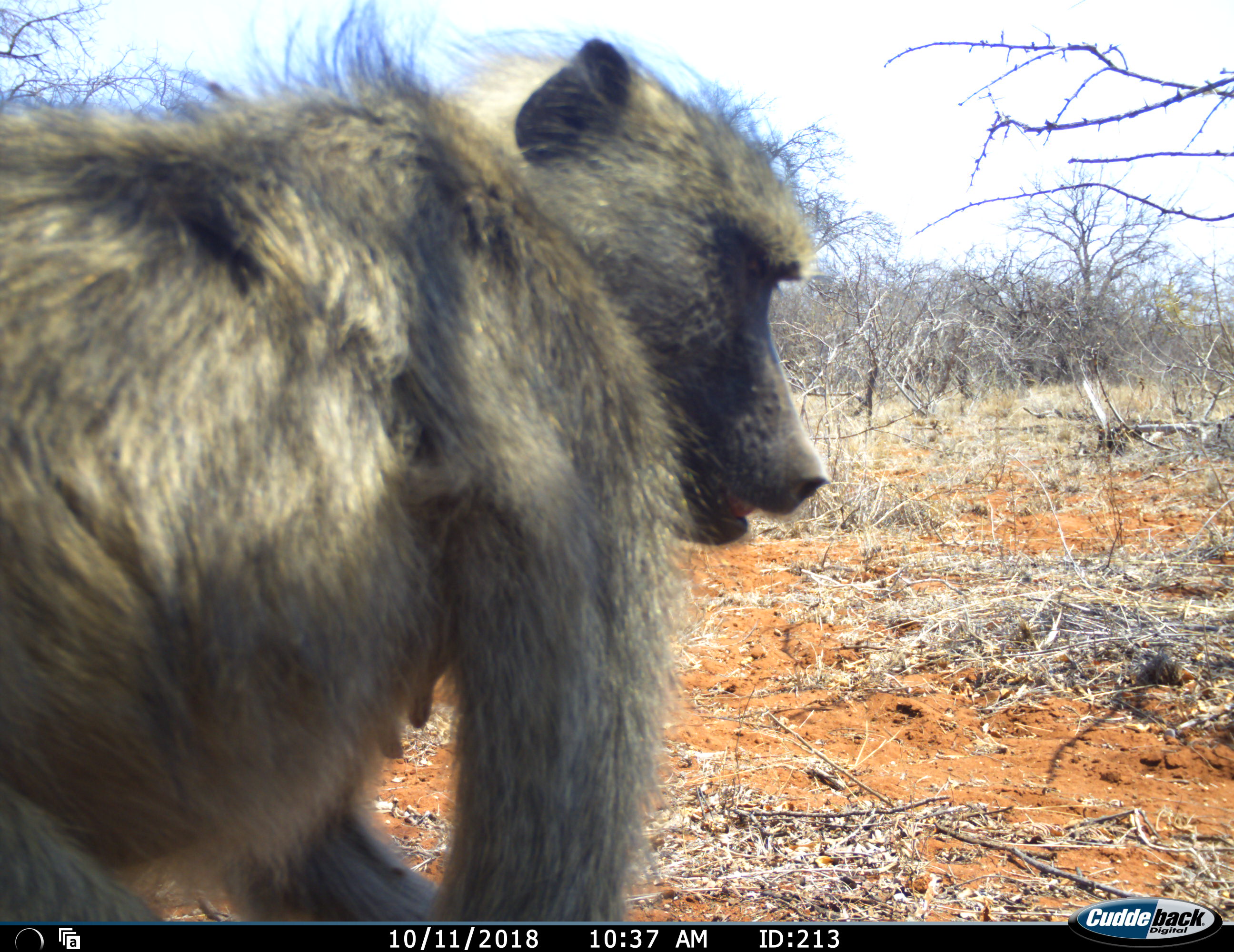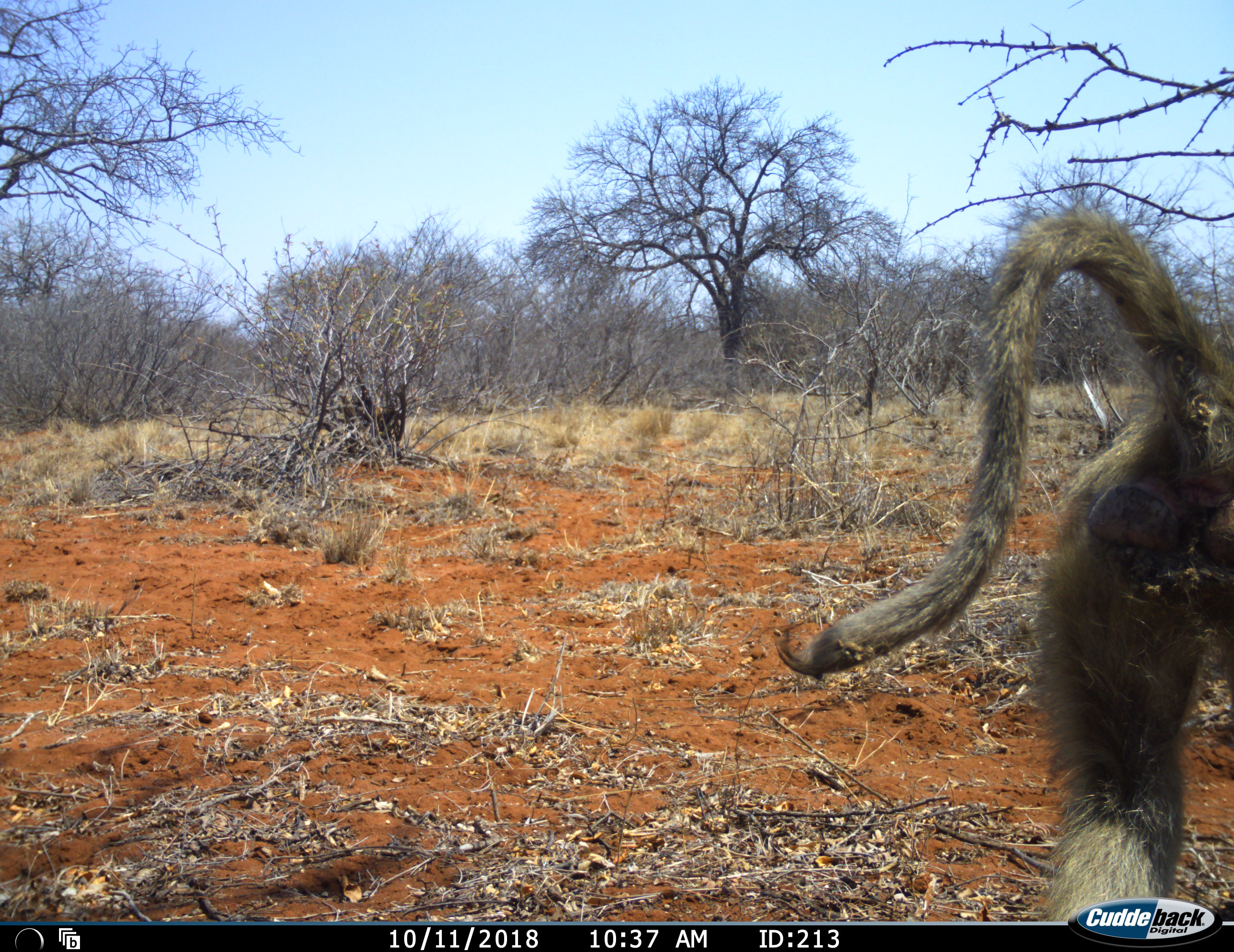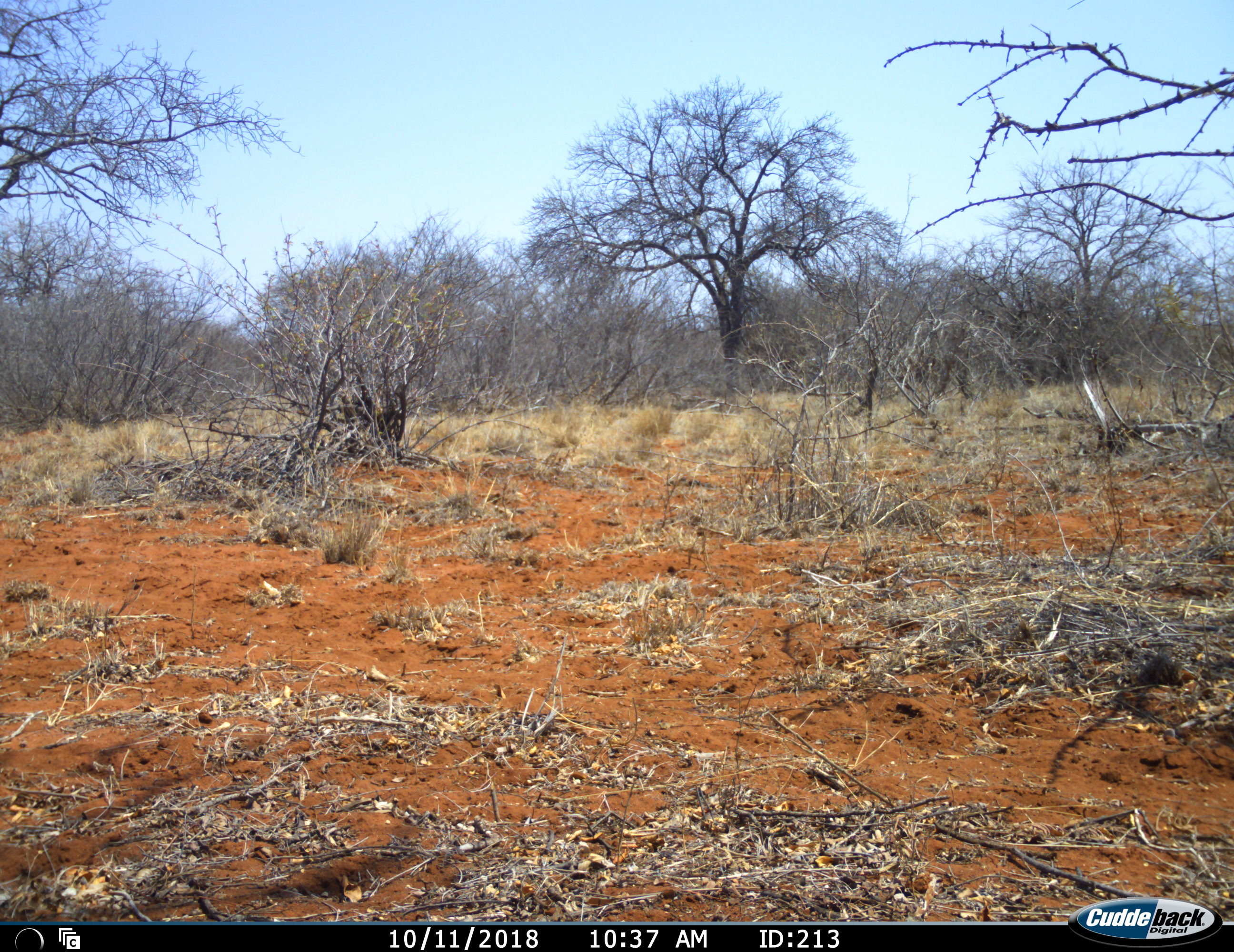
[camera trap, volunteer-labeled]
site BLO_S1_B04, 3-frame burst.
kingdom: Animalia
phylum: Chordata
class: Mammalia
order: Primates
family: Cercopithecidae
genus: Papio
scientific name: Papio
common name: baboon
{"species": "baboon (Papio)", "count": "1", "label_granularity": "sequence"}